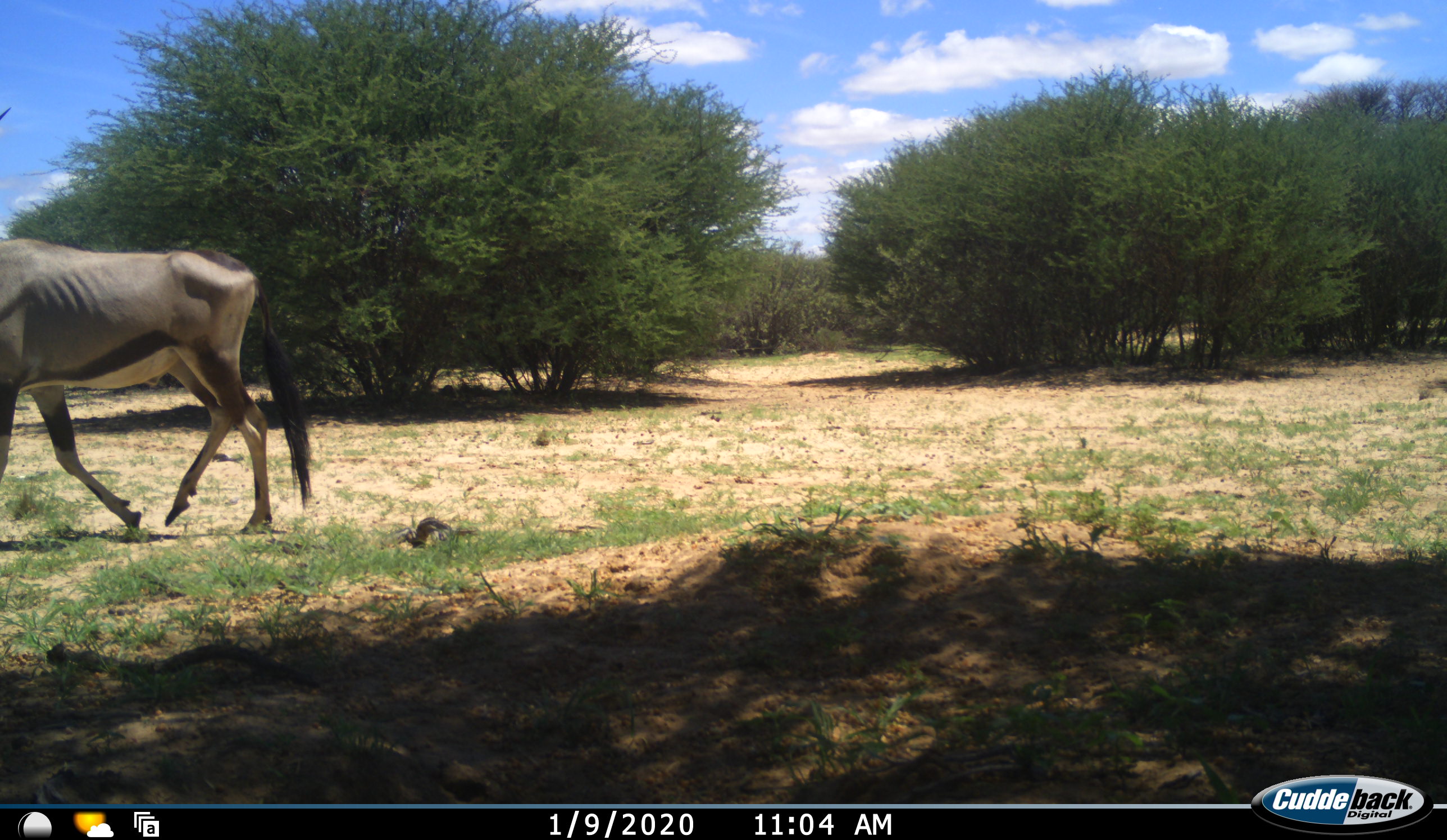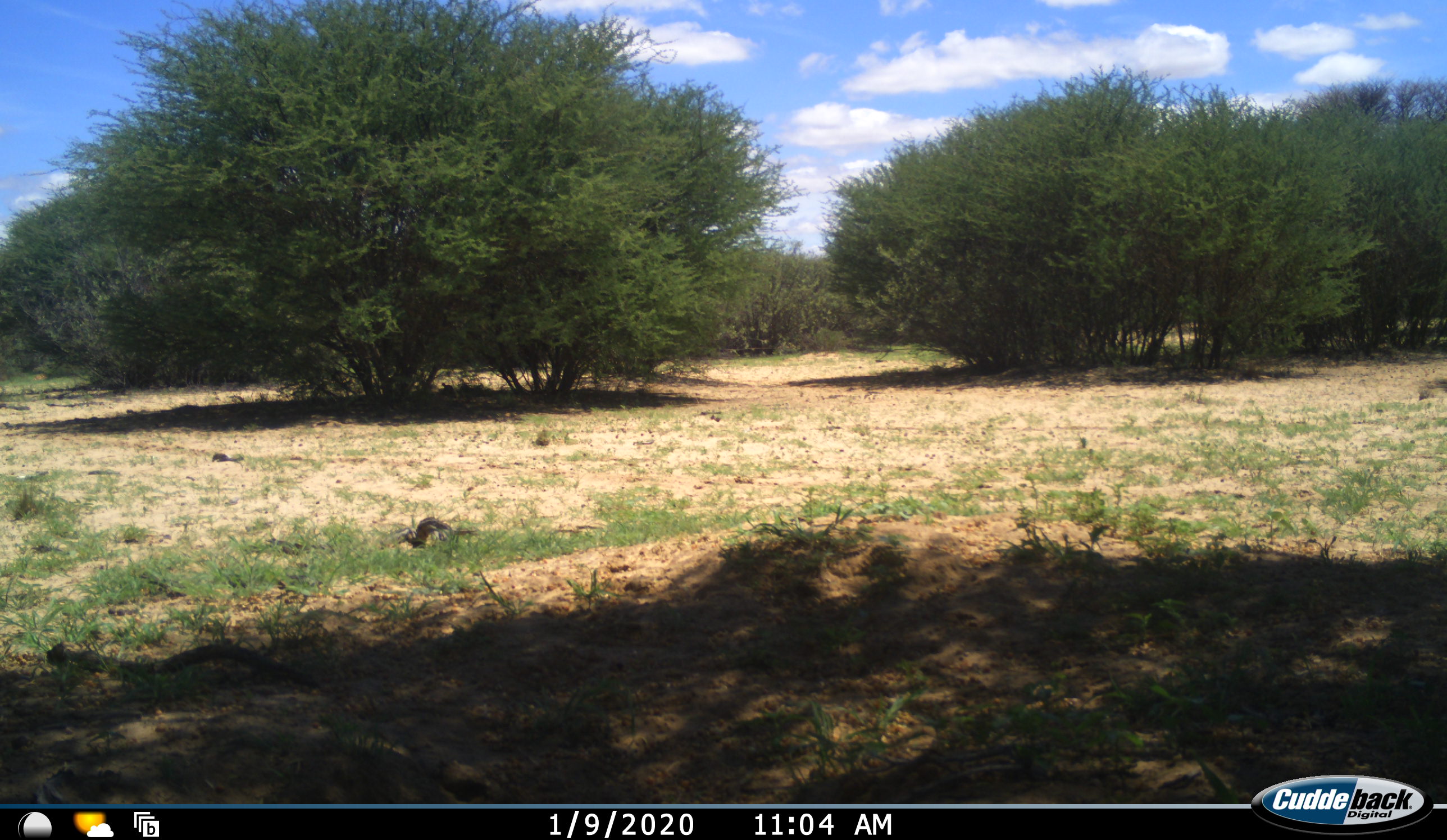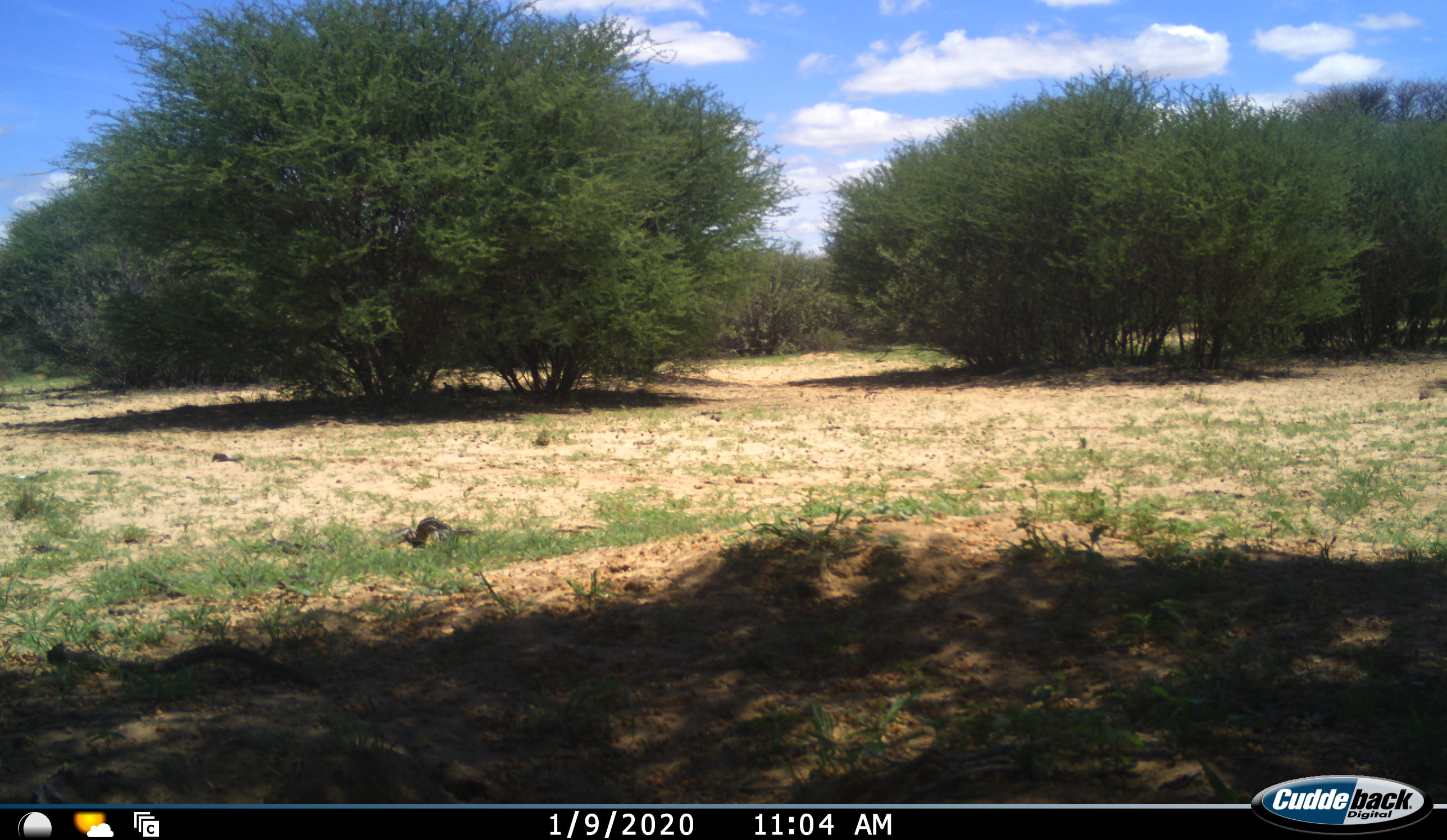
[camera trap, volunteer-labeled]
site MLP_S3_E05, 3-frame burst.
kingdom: Animalia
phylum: Chordata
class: Mammalia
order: Artiodactyla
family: Bovidae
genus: Oryx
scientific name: Oryx gazella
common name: gemsbok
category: oryx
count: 1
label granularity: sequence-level